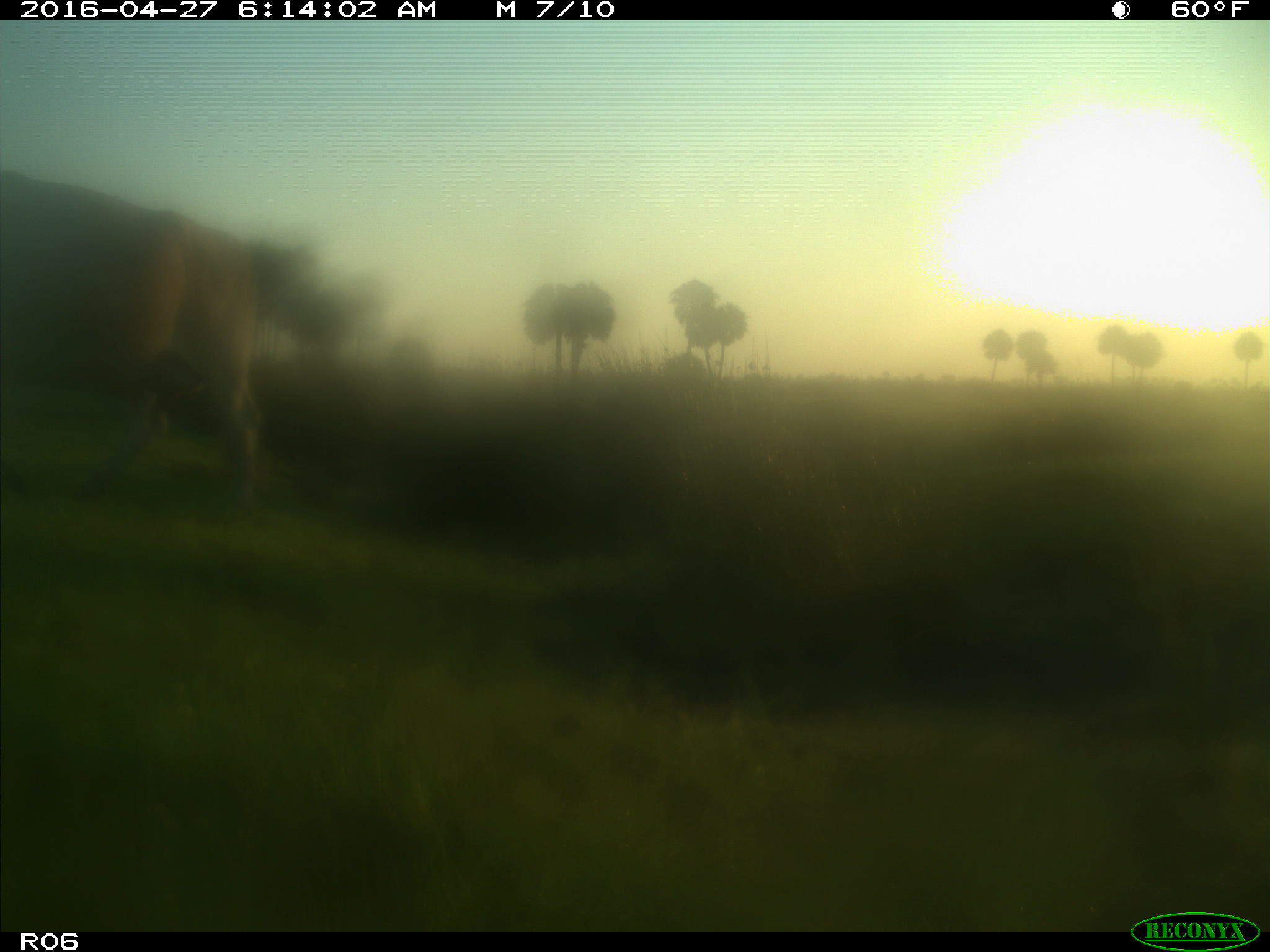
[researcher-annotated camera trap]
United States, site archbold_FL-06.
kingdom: Animalia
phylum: Chordata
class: Mammalia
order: Artiodactyla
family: Bovidae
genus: Bos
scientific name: Bos taurus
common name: domestic cow